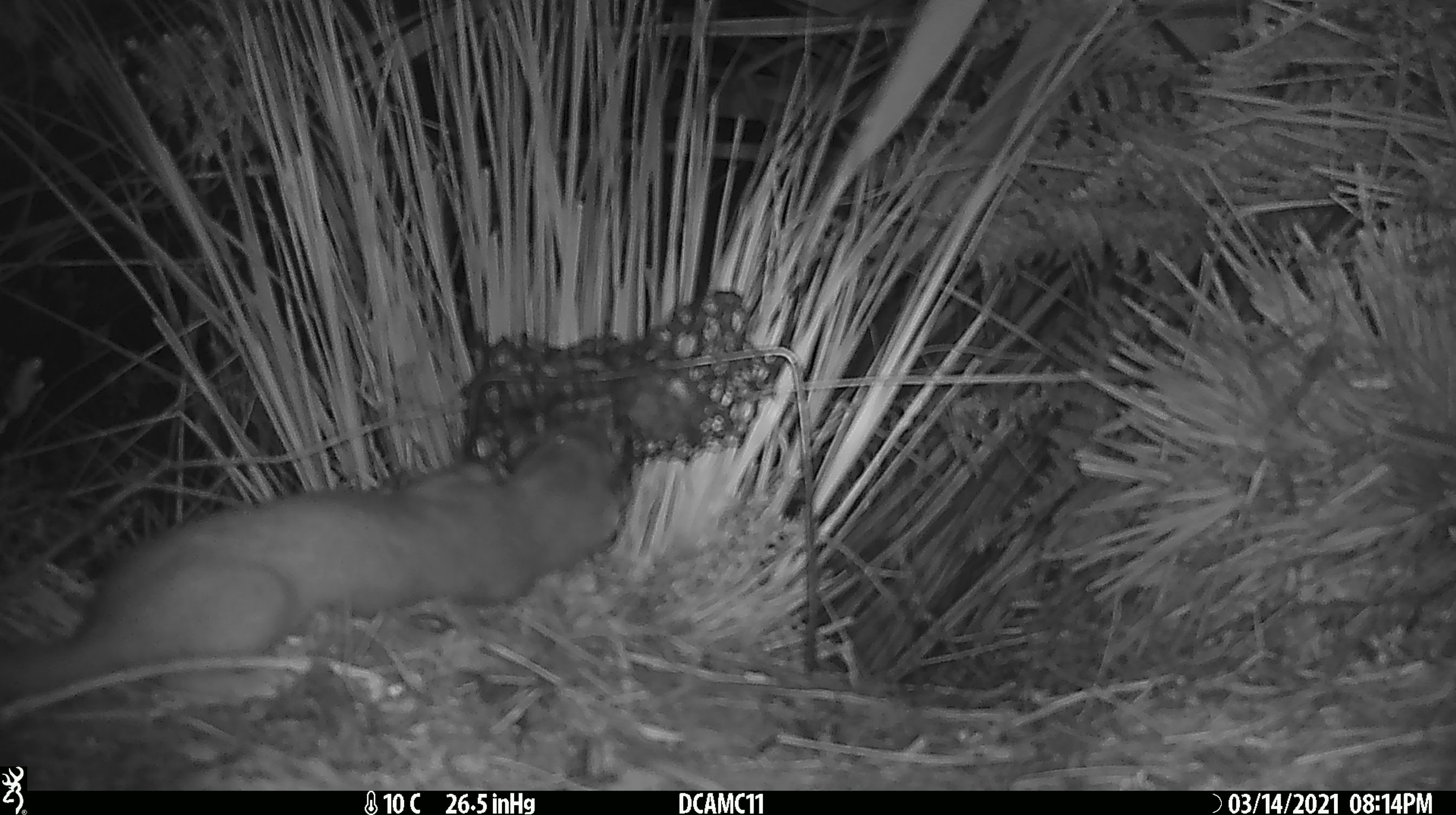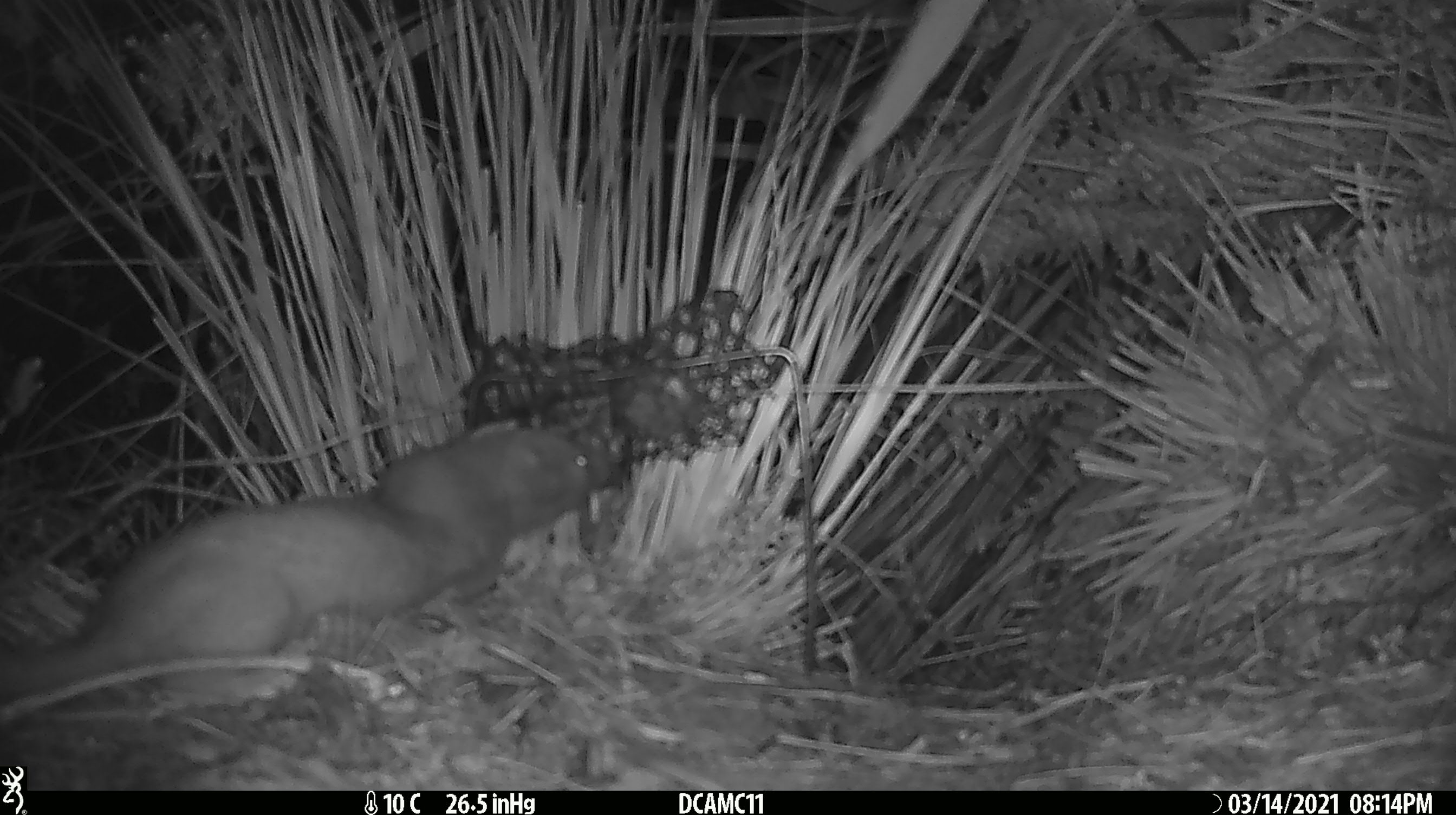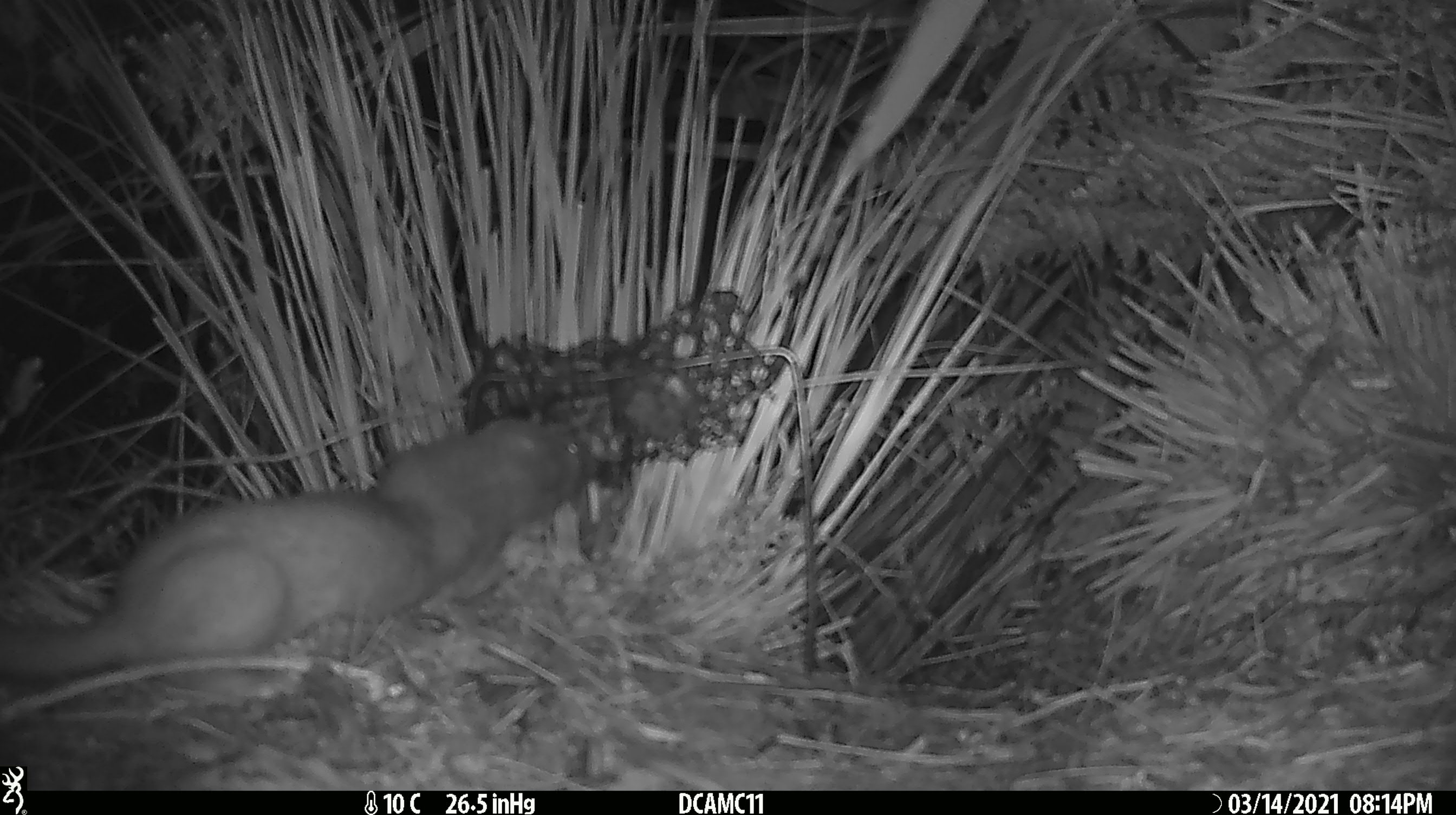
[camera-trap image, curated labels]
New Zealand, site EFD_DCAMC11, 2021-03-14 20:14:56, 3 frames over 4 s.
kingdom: Animalia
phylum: Chordata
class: Mammalia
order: Carnivora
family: Mustelidae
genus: Mustela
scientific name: Mustela erminea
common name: stoat